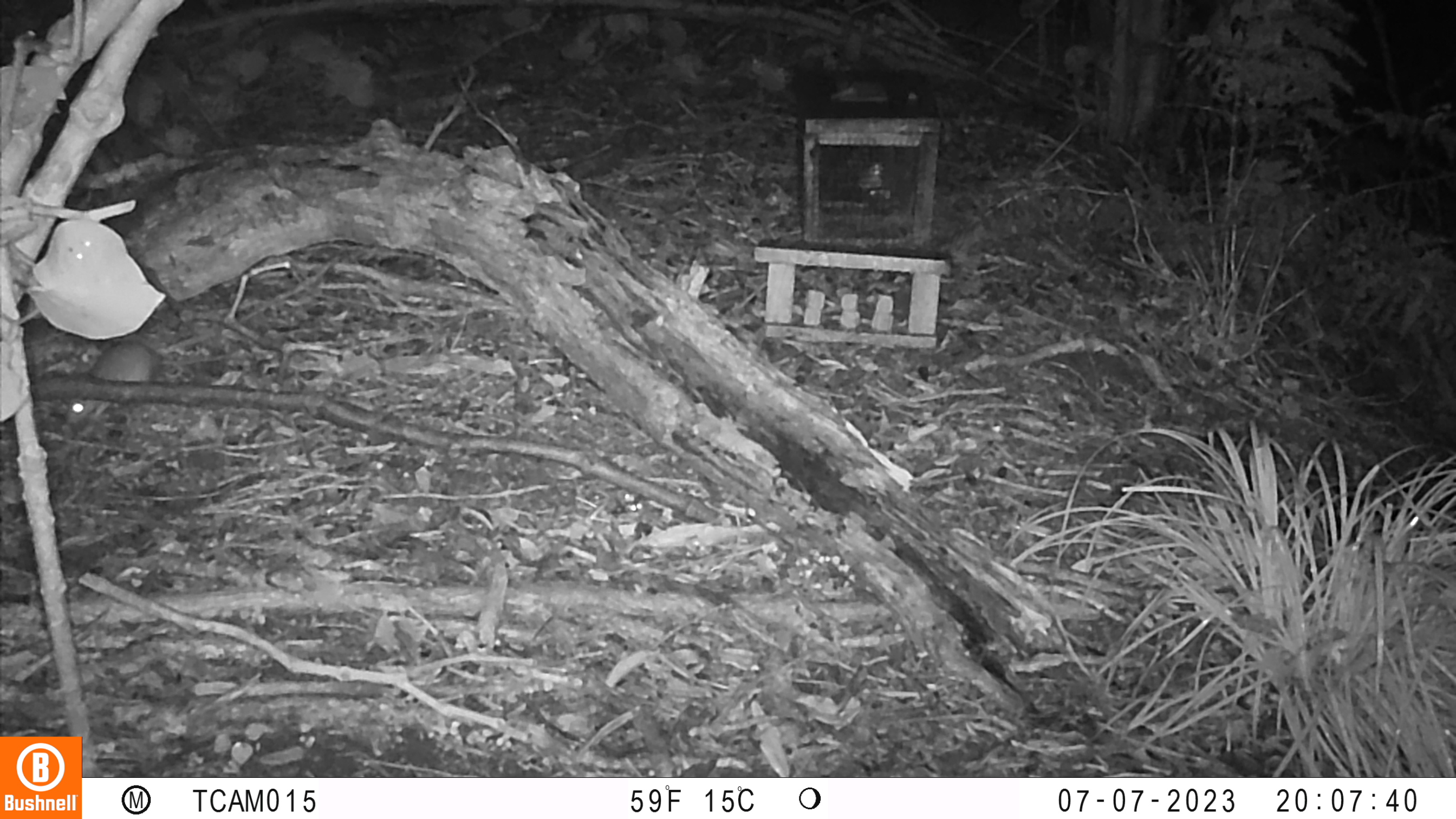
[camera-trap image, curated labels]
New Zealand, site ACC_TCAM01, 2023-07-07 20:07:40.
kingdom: Animalia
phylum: Chordata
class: Mammalia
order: Rodentia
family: Muridae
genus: Rattus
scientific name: Rattus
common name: rat